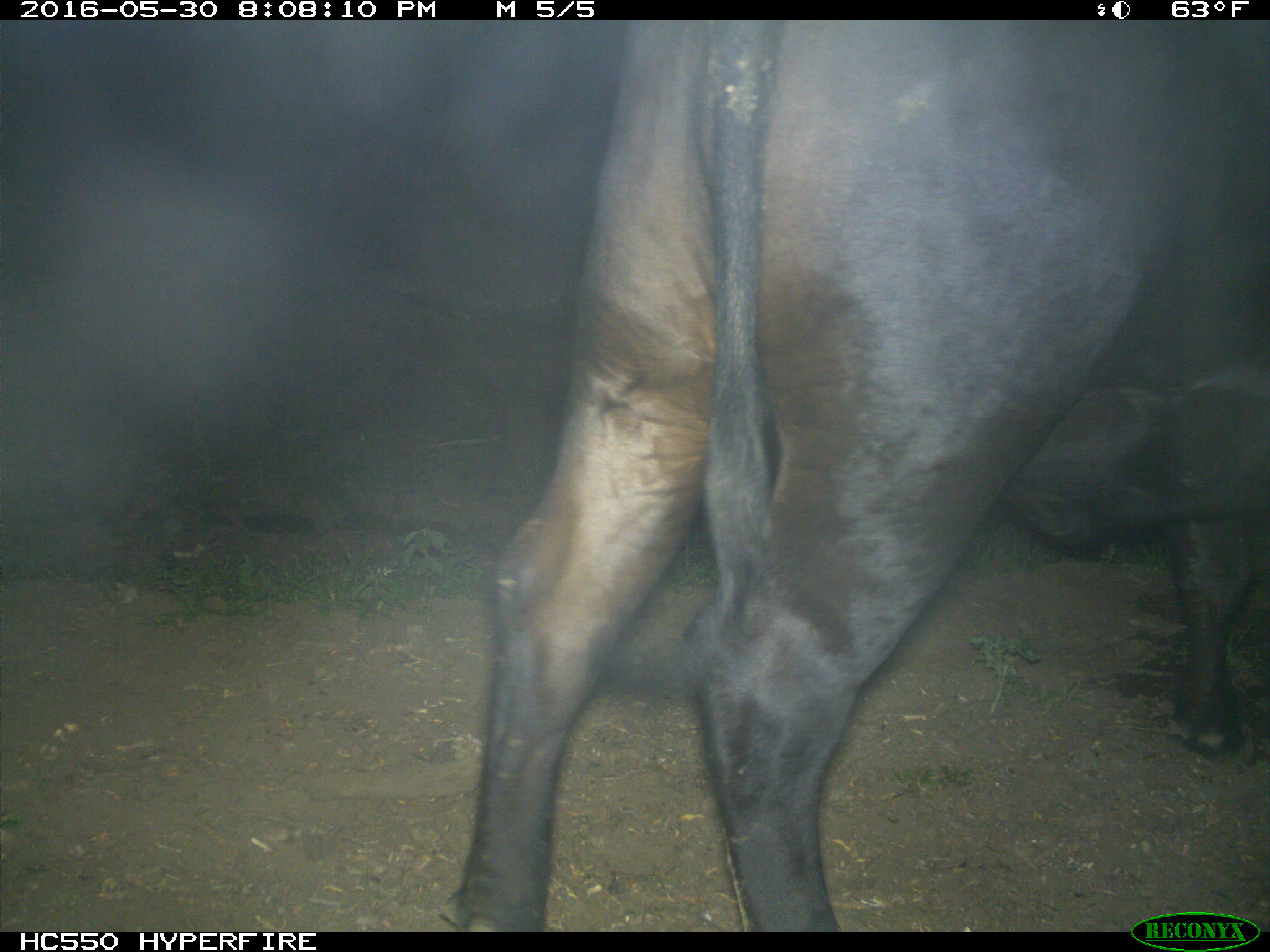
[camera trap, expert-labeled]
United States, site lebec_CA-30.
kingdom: Animalia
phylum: Chordata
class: Mammalia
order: Artiodactyla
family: Bovidae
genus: Bos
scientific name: Bos taurus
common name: domestic cow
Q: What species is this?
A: Bos taurus (domestic cow).